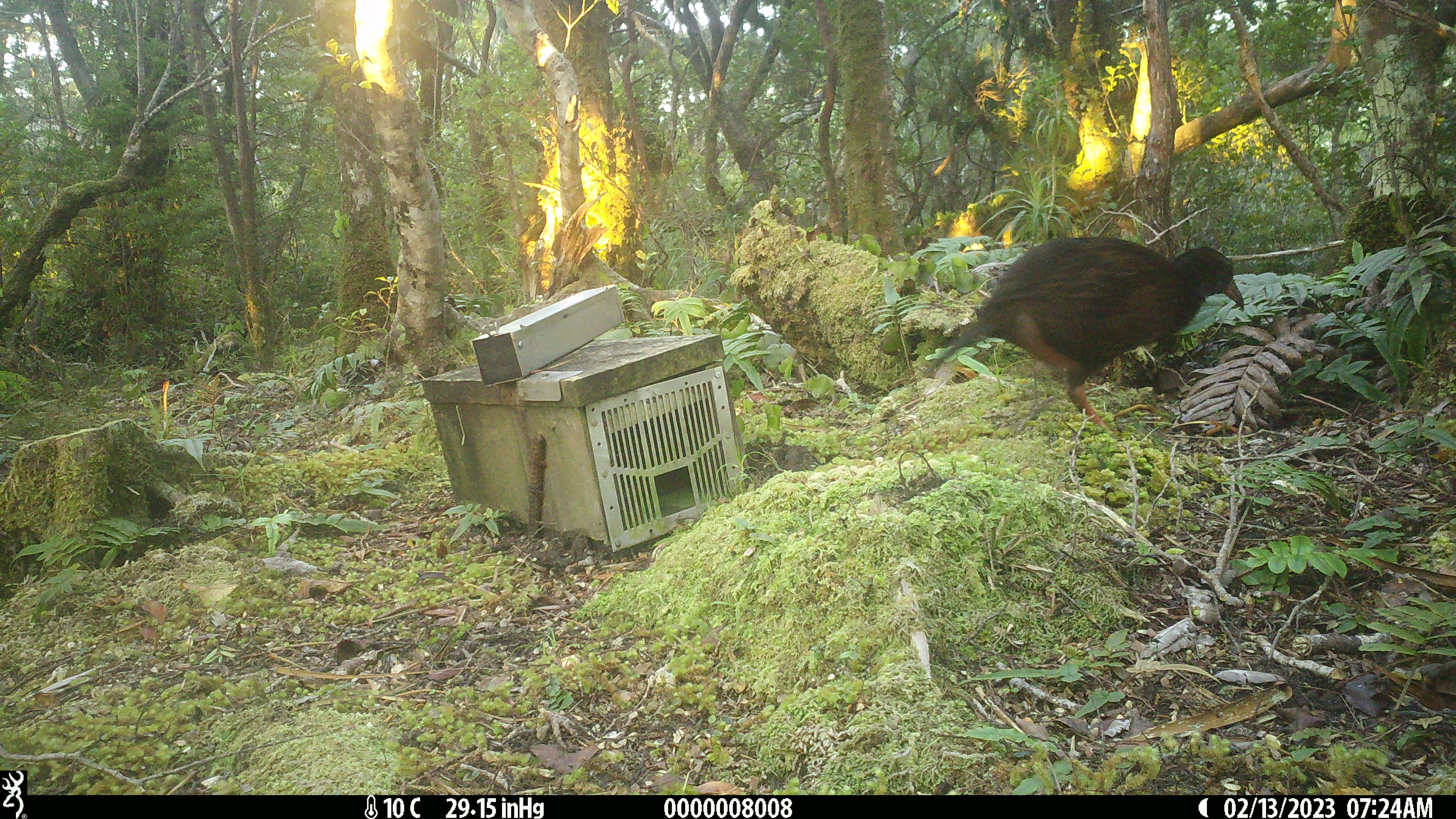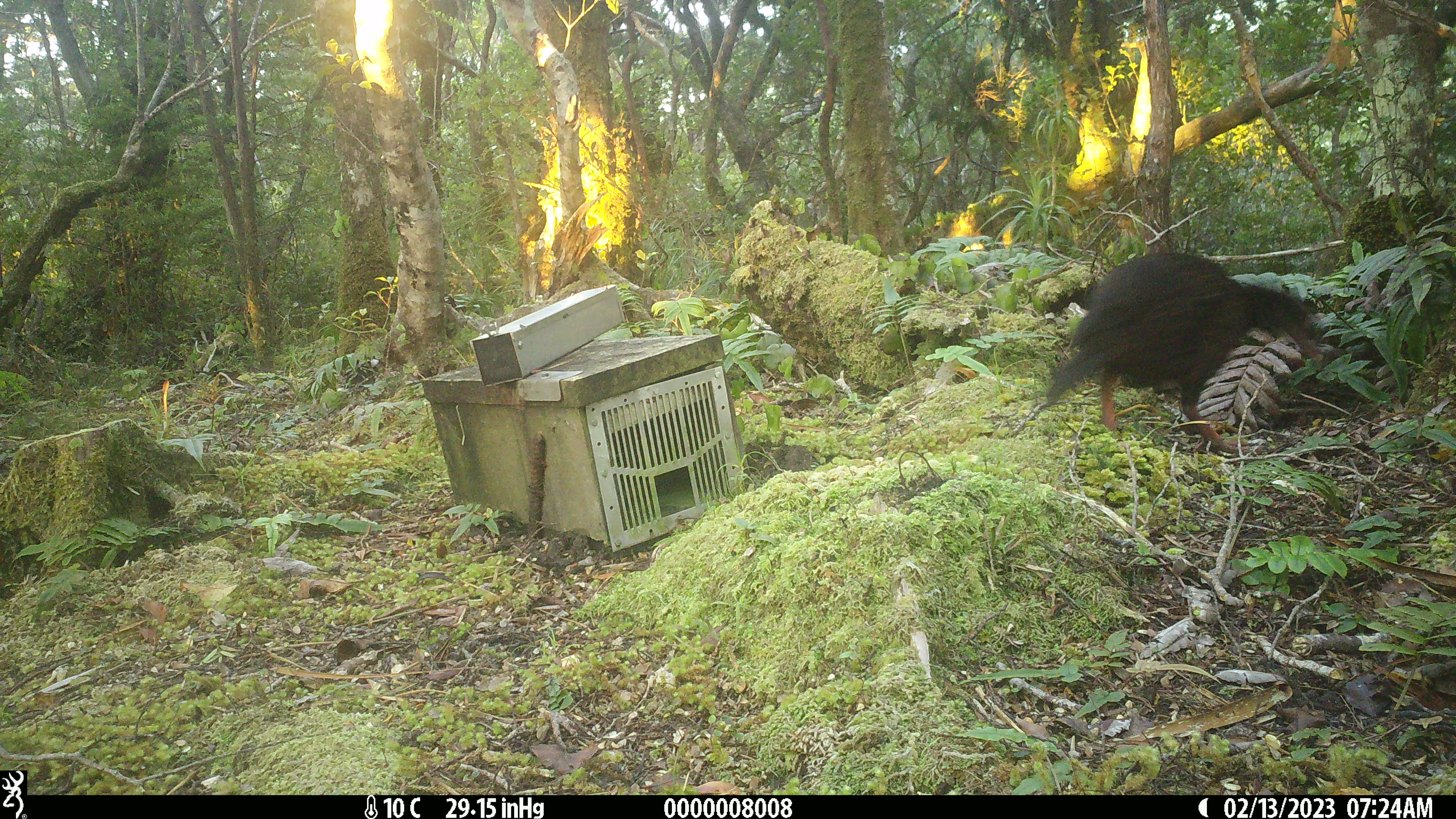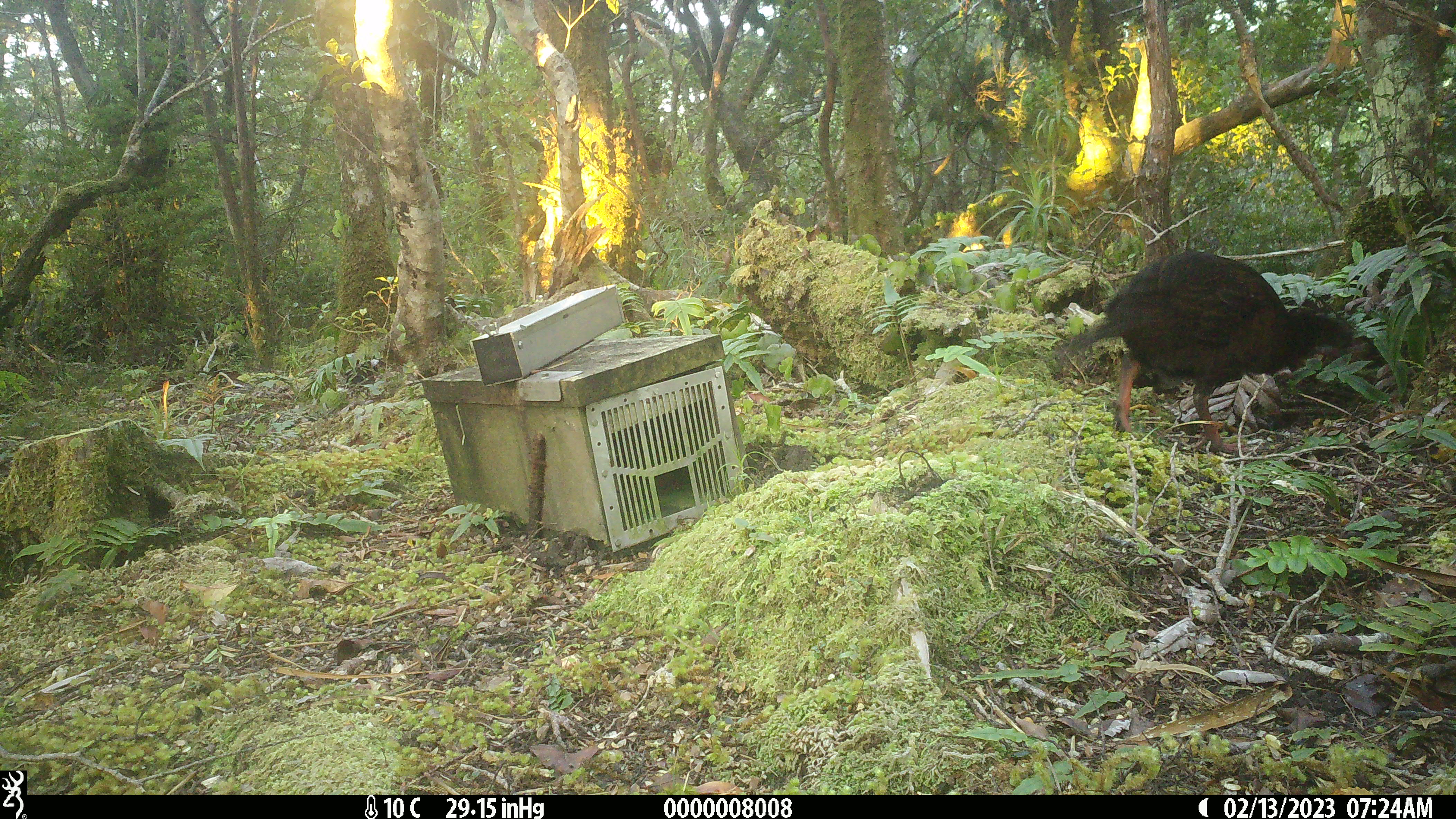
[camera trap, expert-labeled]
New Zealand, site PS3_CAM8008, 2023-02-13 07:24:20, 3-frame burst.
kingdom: Animalia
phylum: Chordata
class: Aves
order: Gruiformes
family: Rallidae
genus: Gallirallus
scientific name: Gallirallus australis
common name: weka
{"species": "weka (Gallirallus australis)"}